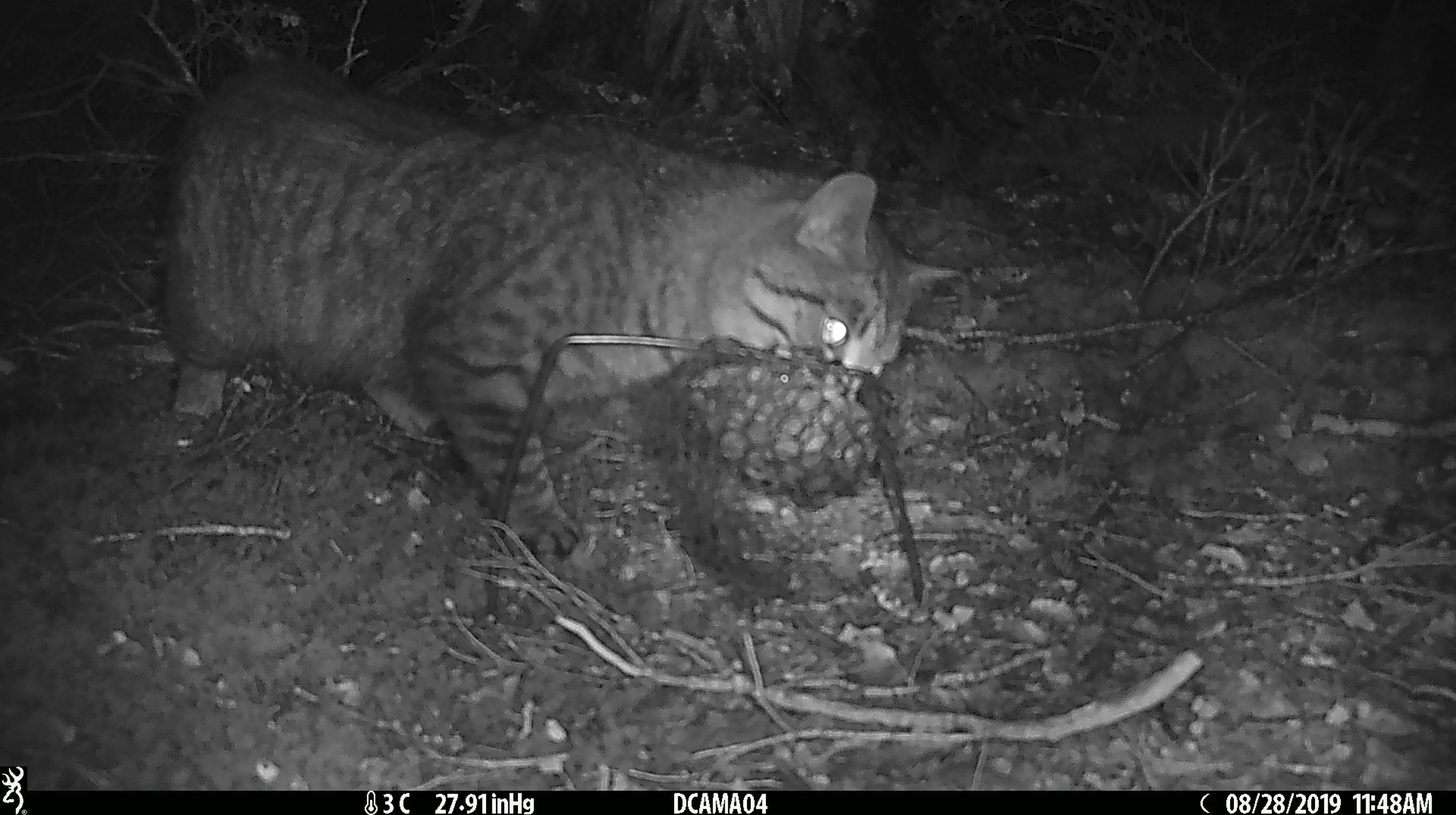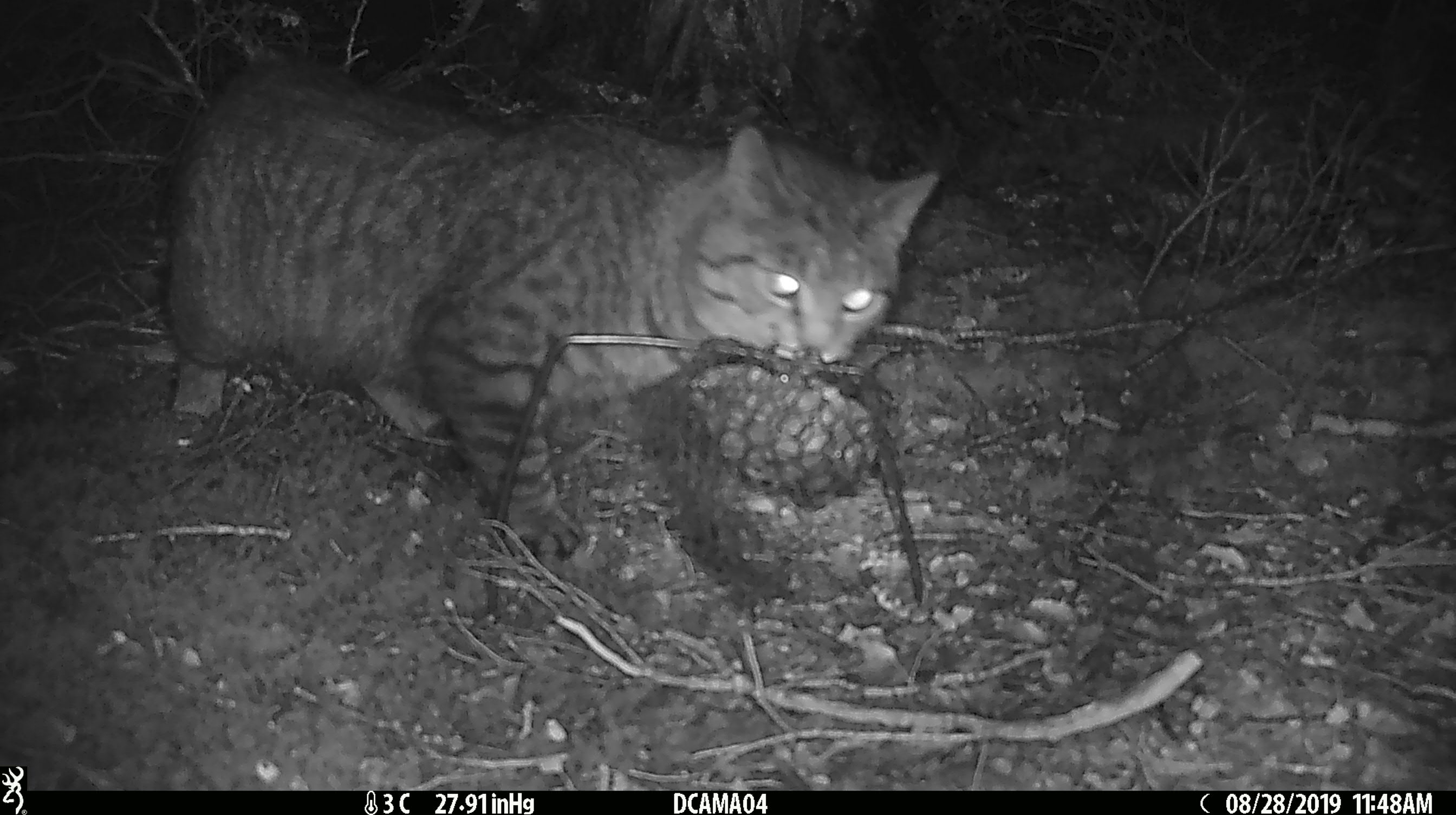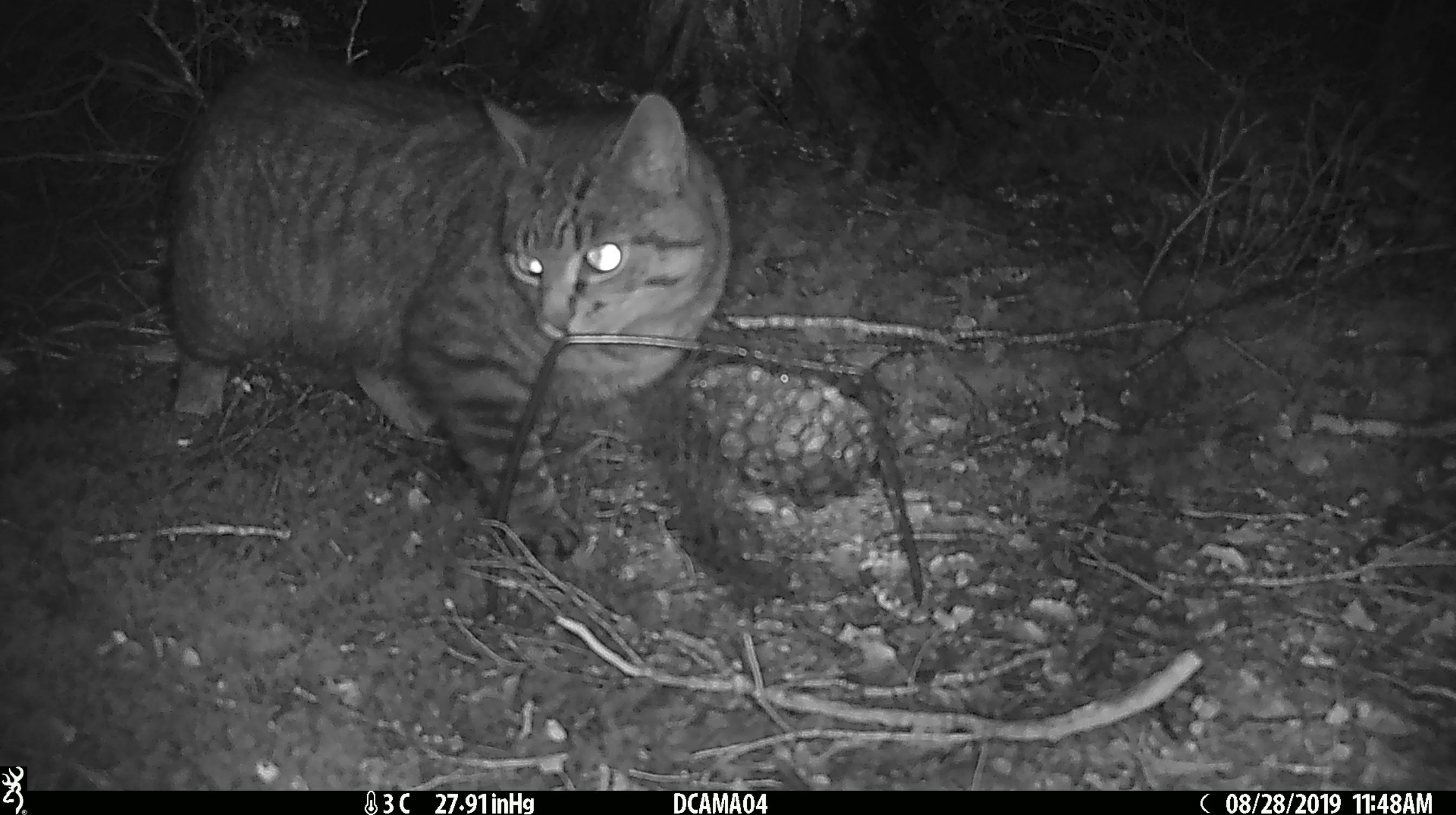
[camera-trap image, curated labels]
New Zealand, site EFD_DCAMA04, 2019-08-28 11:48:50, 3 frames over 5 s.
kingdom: Animalia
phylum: Chordata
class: Mammalia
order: Carnivora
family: Felidae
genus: Felis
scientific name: Felis catus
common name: domestic cat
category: cat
Cat (domestic cat) (Felis catus).